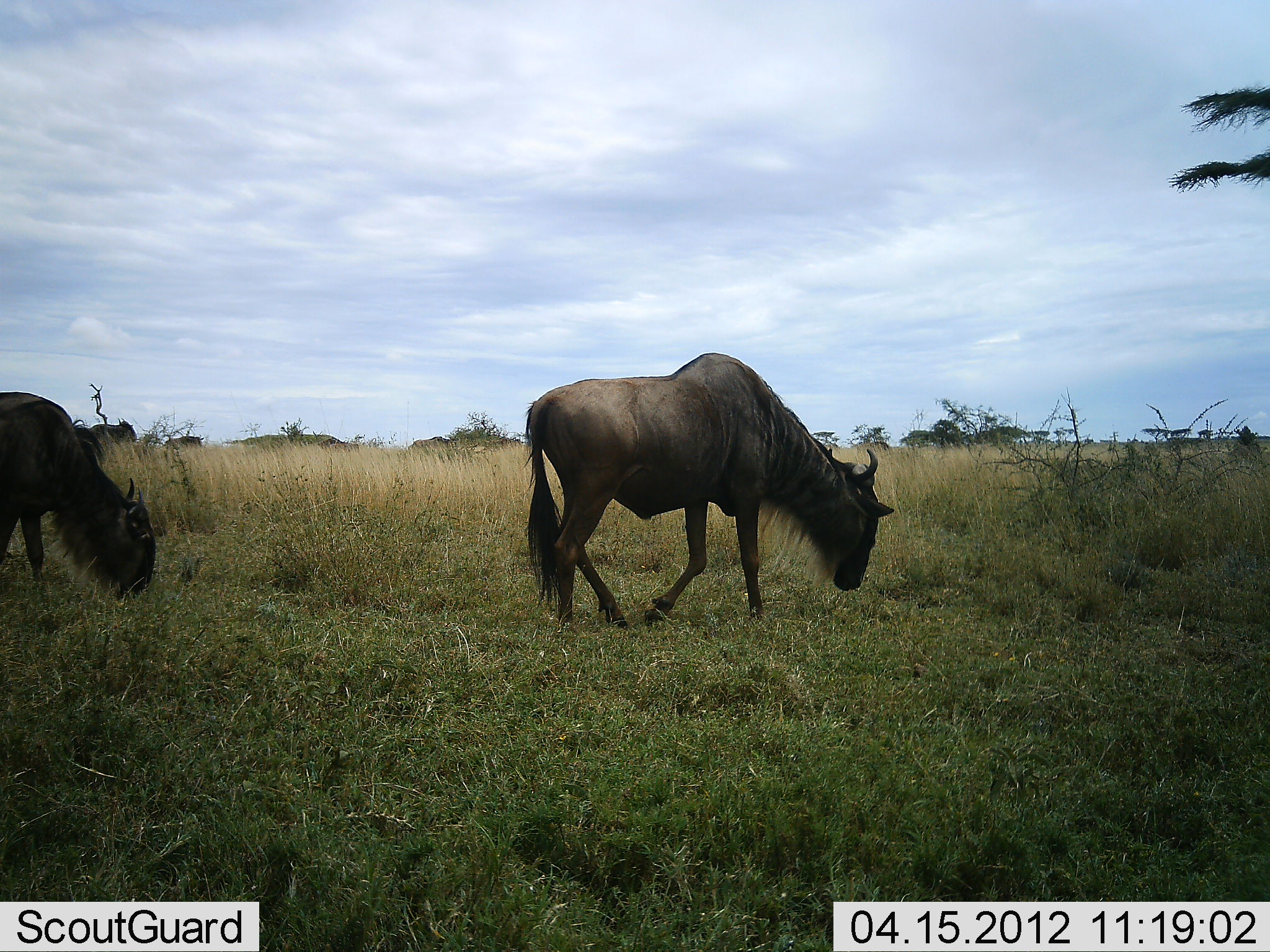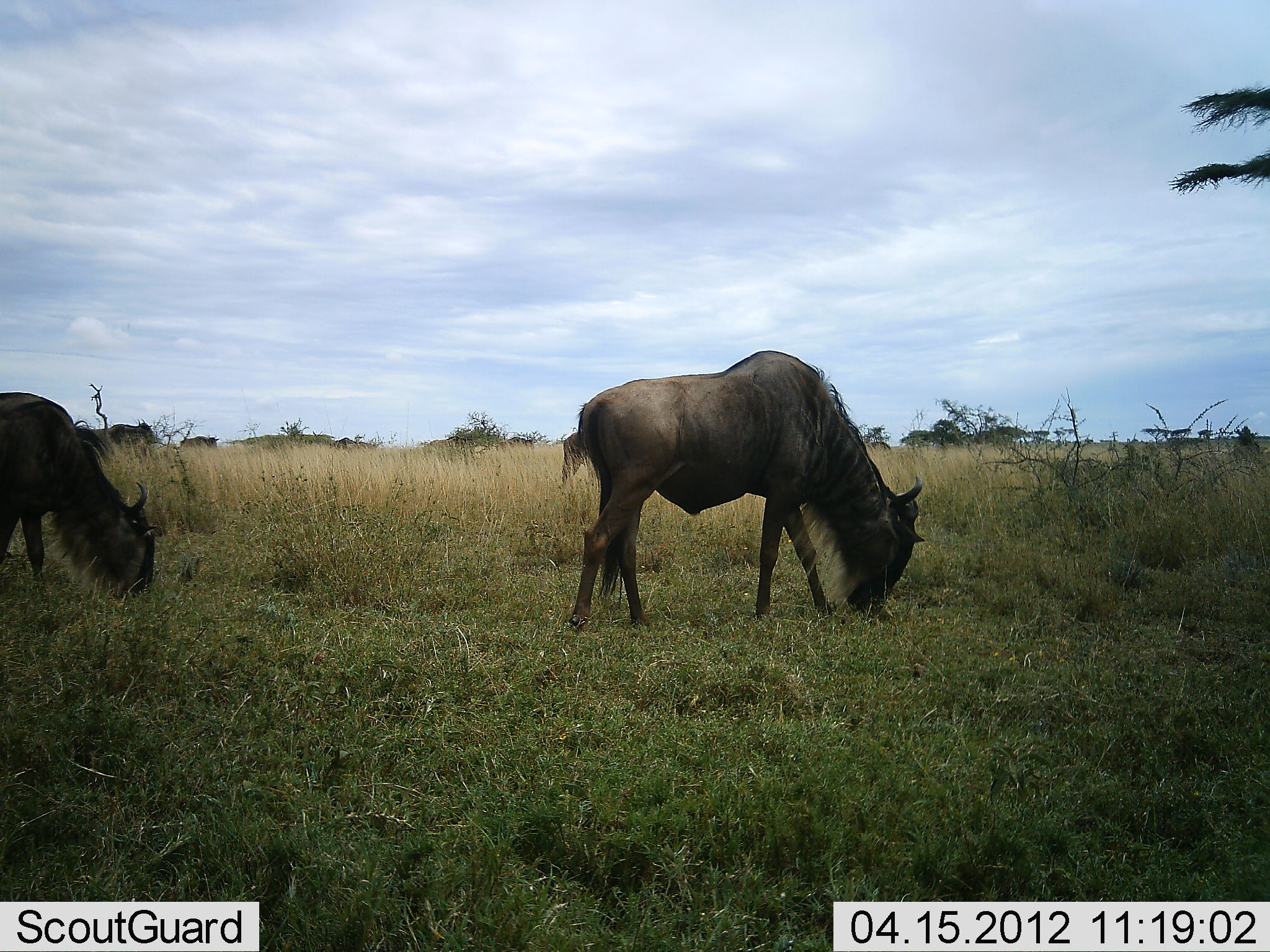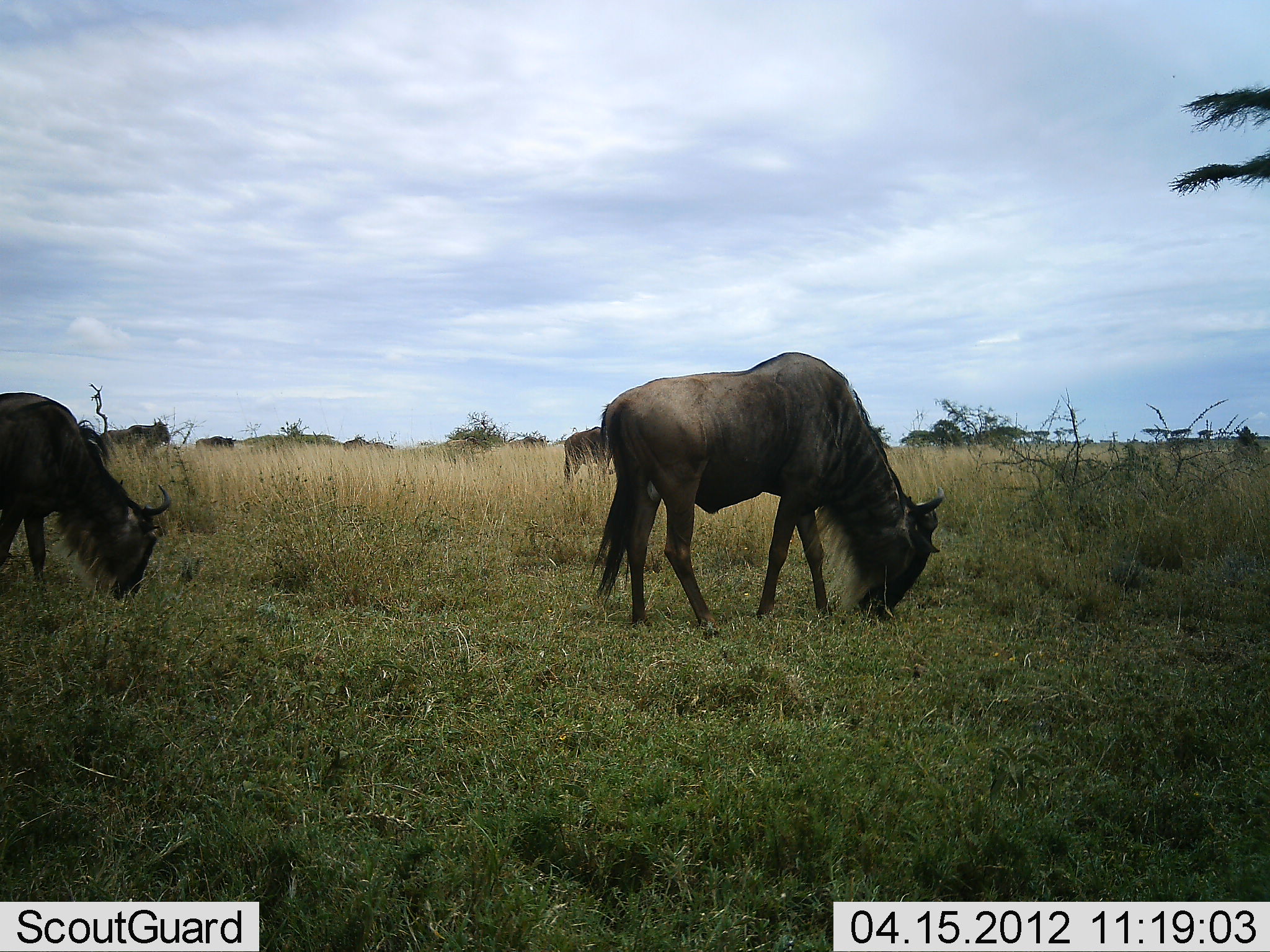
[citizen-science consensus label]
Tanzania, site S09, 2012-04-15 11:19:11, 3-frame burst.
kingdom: Animalia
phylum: Chordata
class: Mammalia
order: Artiodactyla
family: Bovidae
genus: Connochaetes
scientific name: Connochaetes taurinus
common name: blue wildebeest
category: wildebeest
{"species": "wildebeest (blue wildebeest) (Connochaetes taurinus)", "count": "7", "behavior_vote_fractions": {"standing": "12%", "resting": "0%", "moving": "58%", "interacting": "0%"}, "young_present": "4%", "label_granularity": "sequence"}